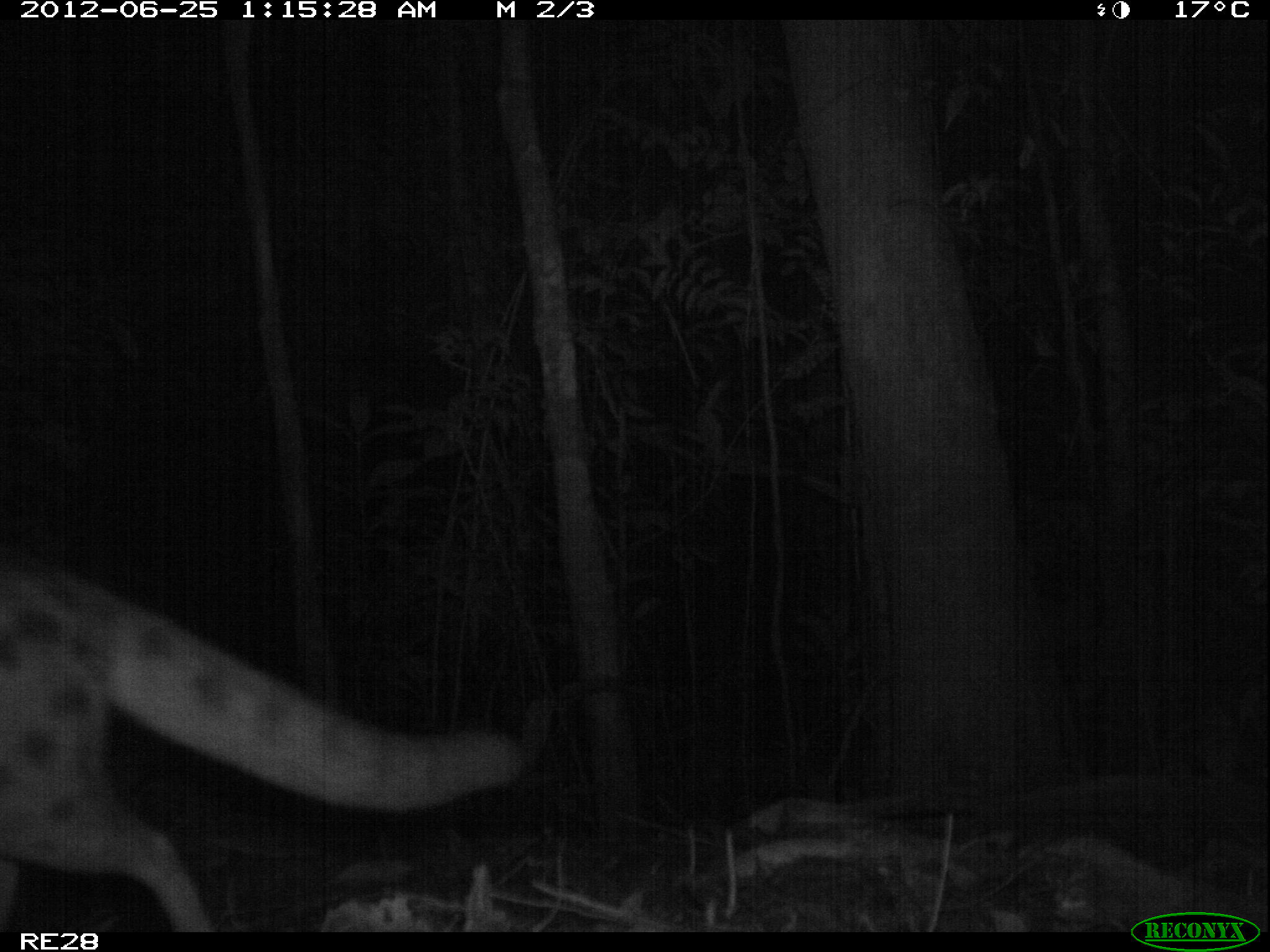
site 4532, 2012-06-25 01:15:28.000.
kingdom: Animalia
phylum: Chordata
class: Mammalia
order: Carnivora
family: Eupleridae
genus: Fossa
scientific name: Fossa fossana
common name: fanaloka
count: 1